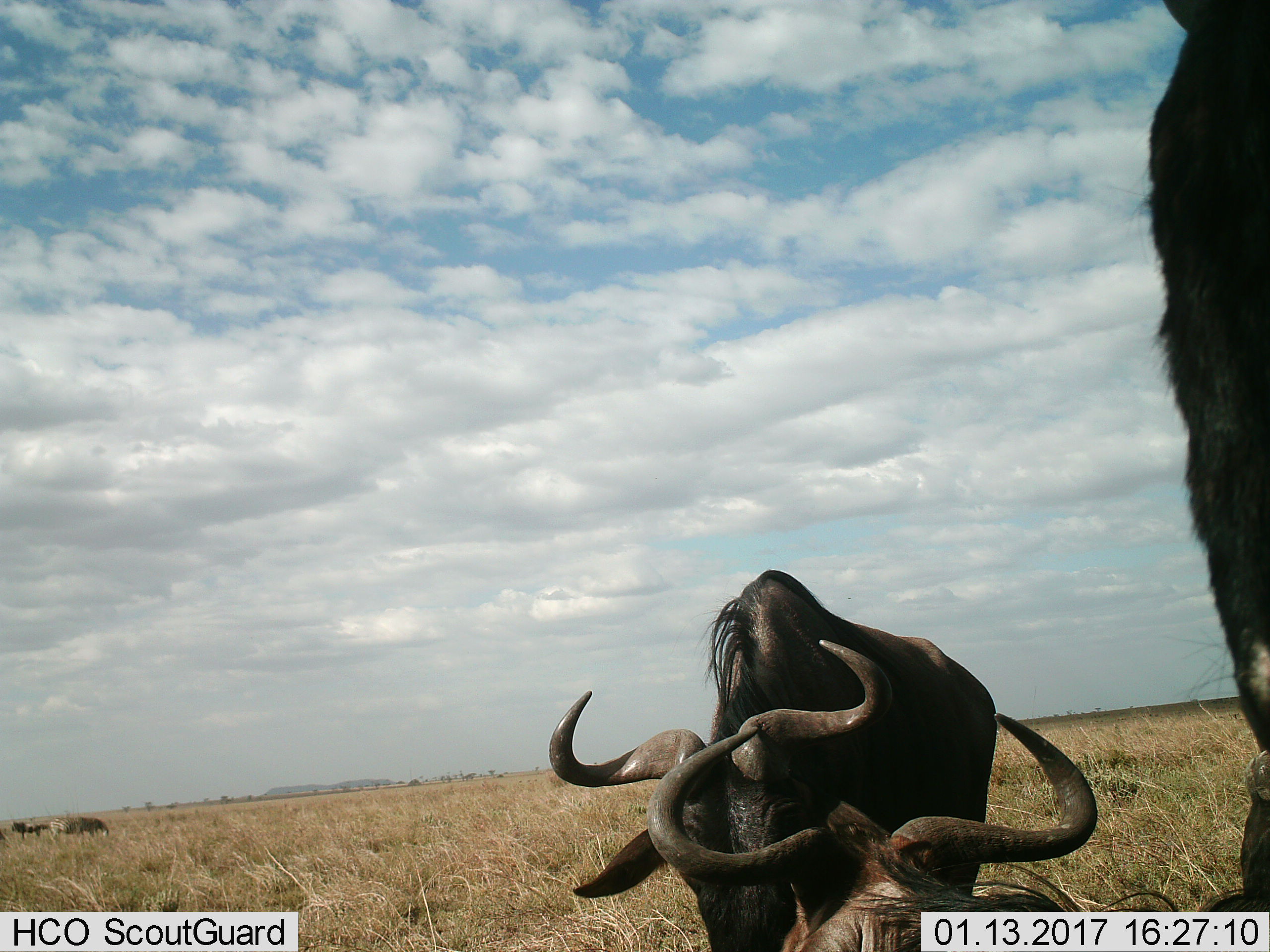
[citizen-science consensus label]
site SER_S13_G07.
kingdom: Animalia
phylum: Chordata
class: Mammalia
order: Artiodactyla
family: Bovidae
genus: Connochaetes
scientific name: Connochaetes taurinus taurinus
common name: blue wildebeest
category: wildebeestblue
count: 4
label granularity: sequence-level